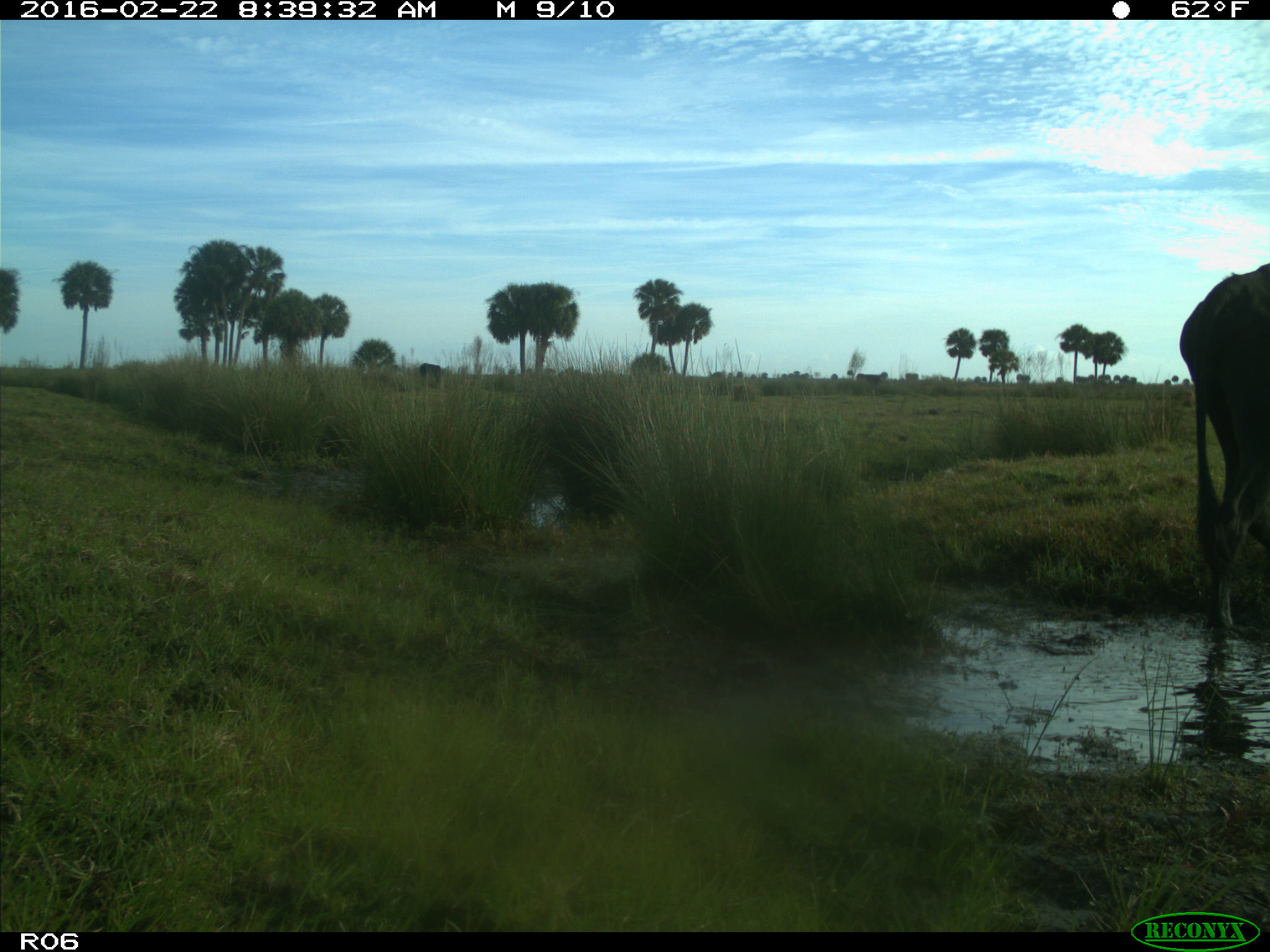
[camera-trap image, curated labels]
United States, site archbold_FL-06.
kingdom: Animalia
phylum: Chordata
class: Mammalia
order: Artiodactyla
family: Bovidae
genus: Bos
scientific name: Bos taurus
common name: domestic cow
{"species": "Bos taurus (domestic cow)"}